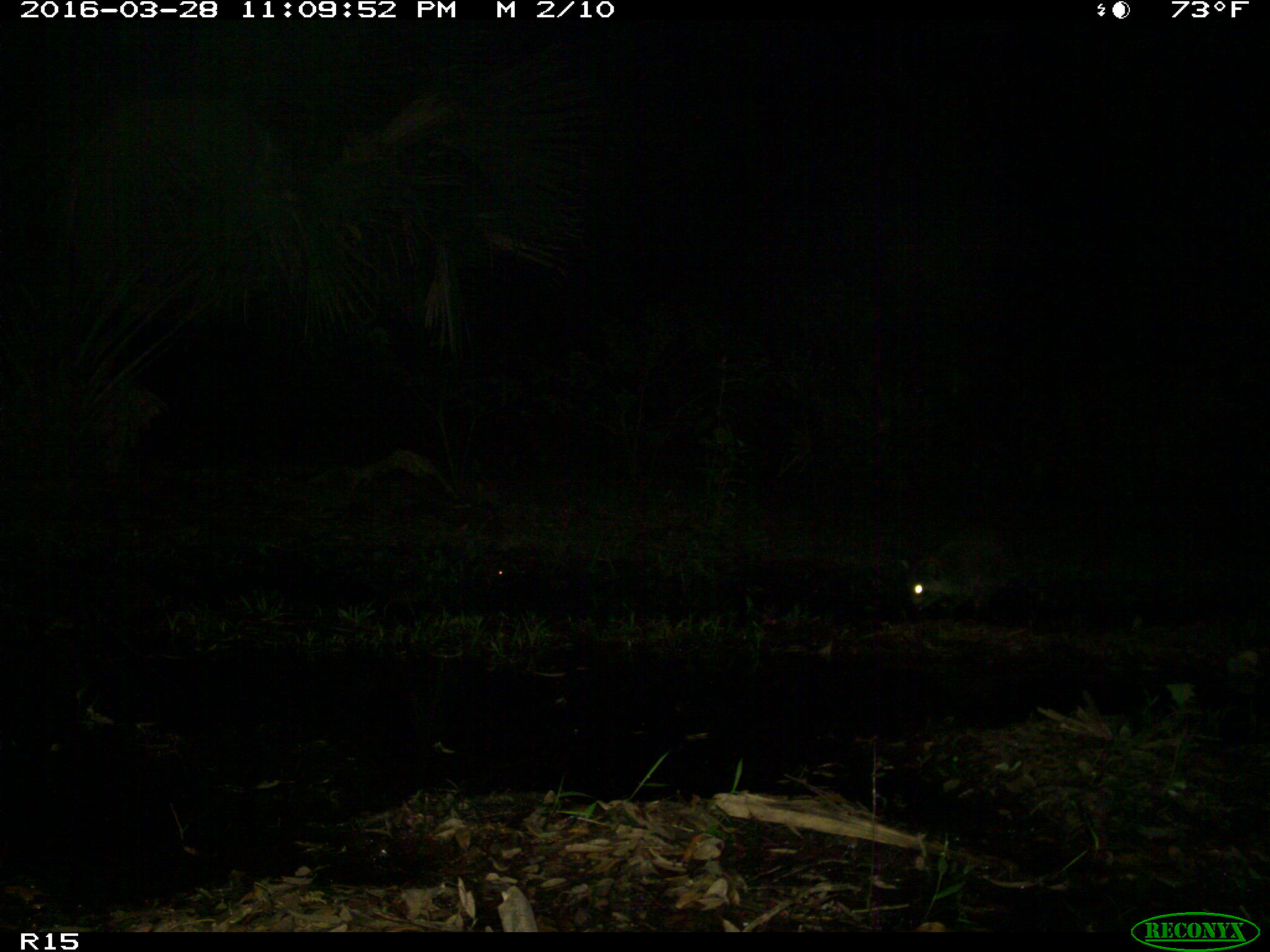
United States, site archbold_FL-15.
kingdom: Animalia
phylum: Chordata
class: Mammalia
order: Carnivora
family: Procyonidae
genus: Procyon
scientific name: Procyon lotor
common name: common raccoon